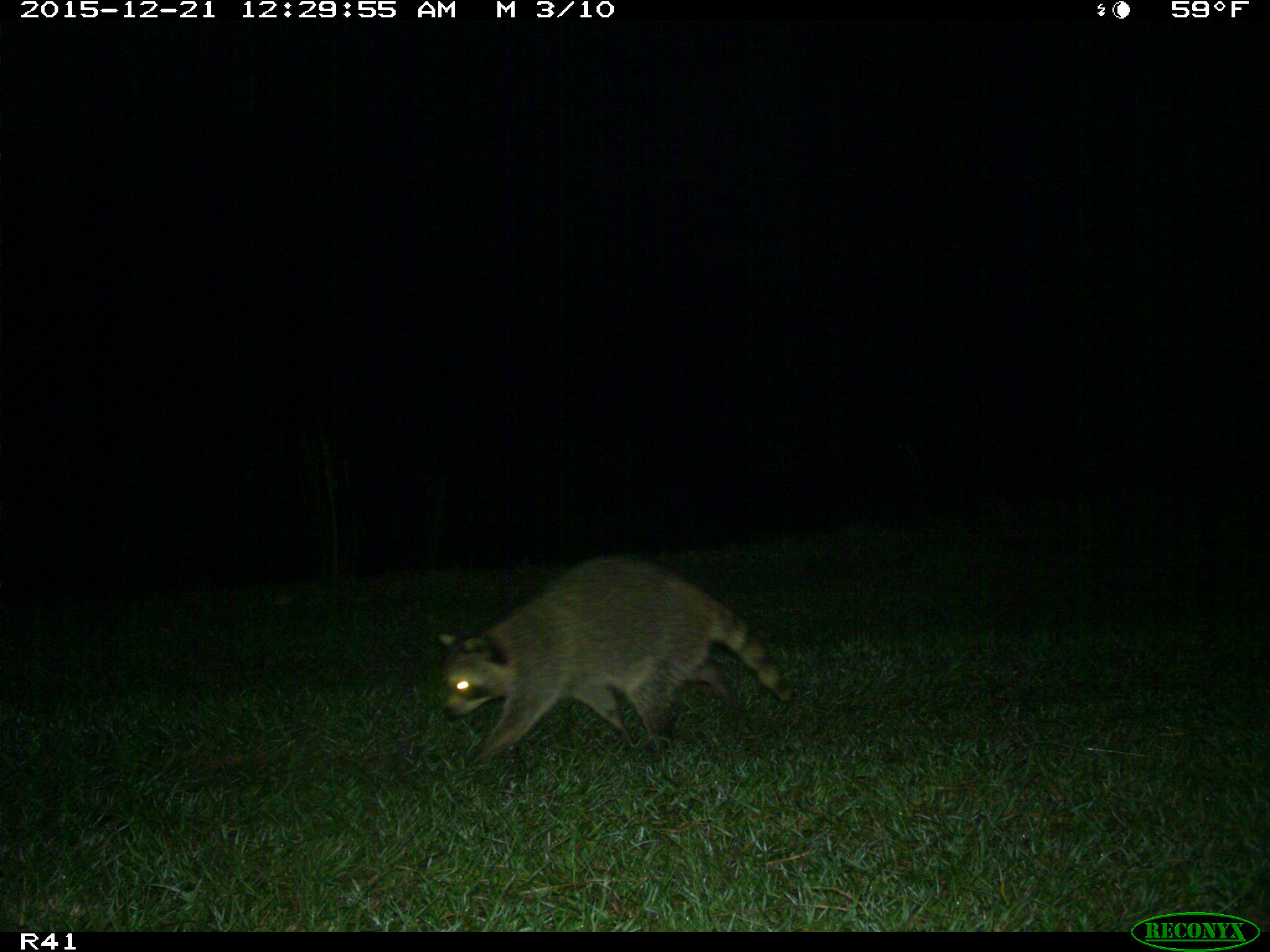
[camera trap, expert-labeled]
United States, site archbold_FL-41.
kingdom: Animalia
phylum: Chordata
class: Mammalia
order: Carnivora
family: Procyonidae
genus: Procyon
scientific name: Procyon lotor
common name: common raccoon